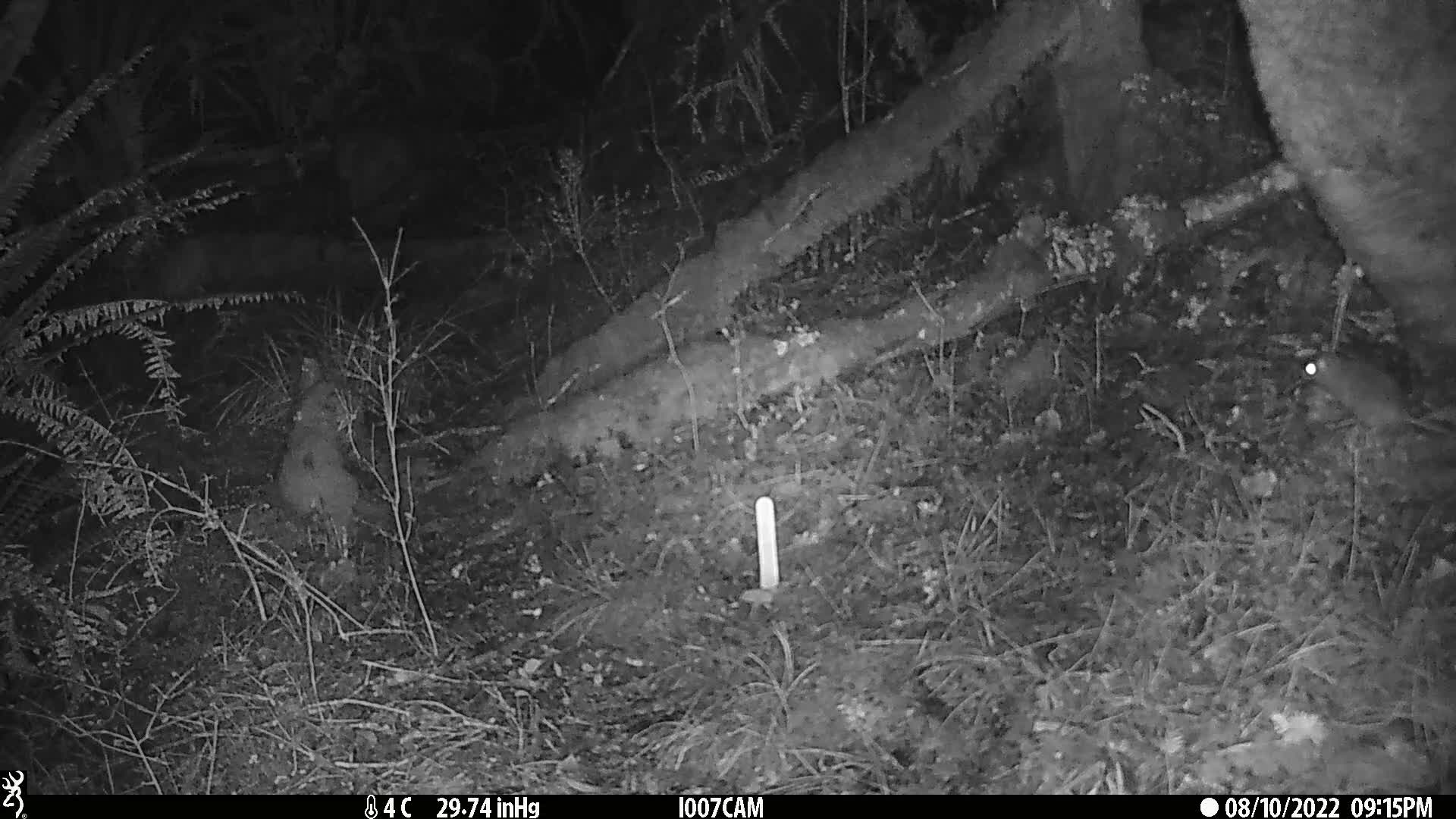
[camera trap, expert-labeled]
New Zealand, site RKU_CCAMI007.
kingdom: Animalia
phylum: Chordata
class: Mammalia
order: Rodentia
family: Muridae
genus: Rattus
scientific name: Rattus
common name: rat